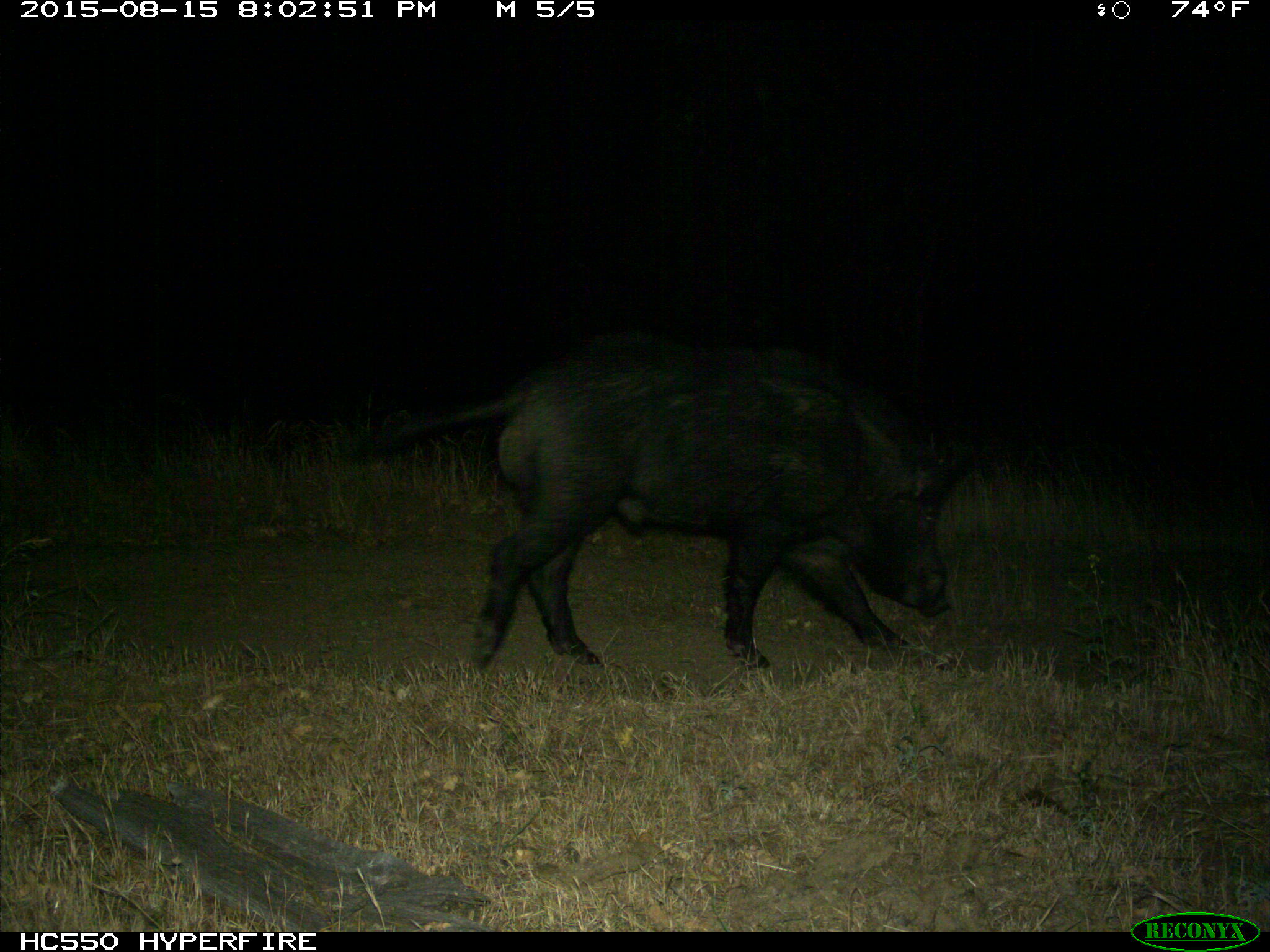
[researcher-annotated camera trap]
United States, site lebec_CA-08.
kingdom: Animalia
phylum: Chordata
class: Mammalia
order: Artiodactyla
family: Suidae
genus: Sus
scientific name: Sus scrofa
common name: wild boar